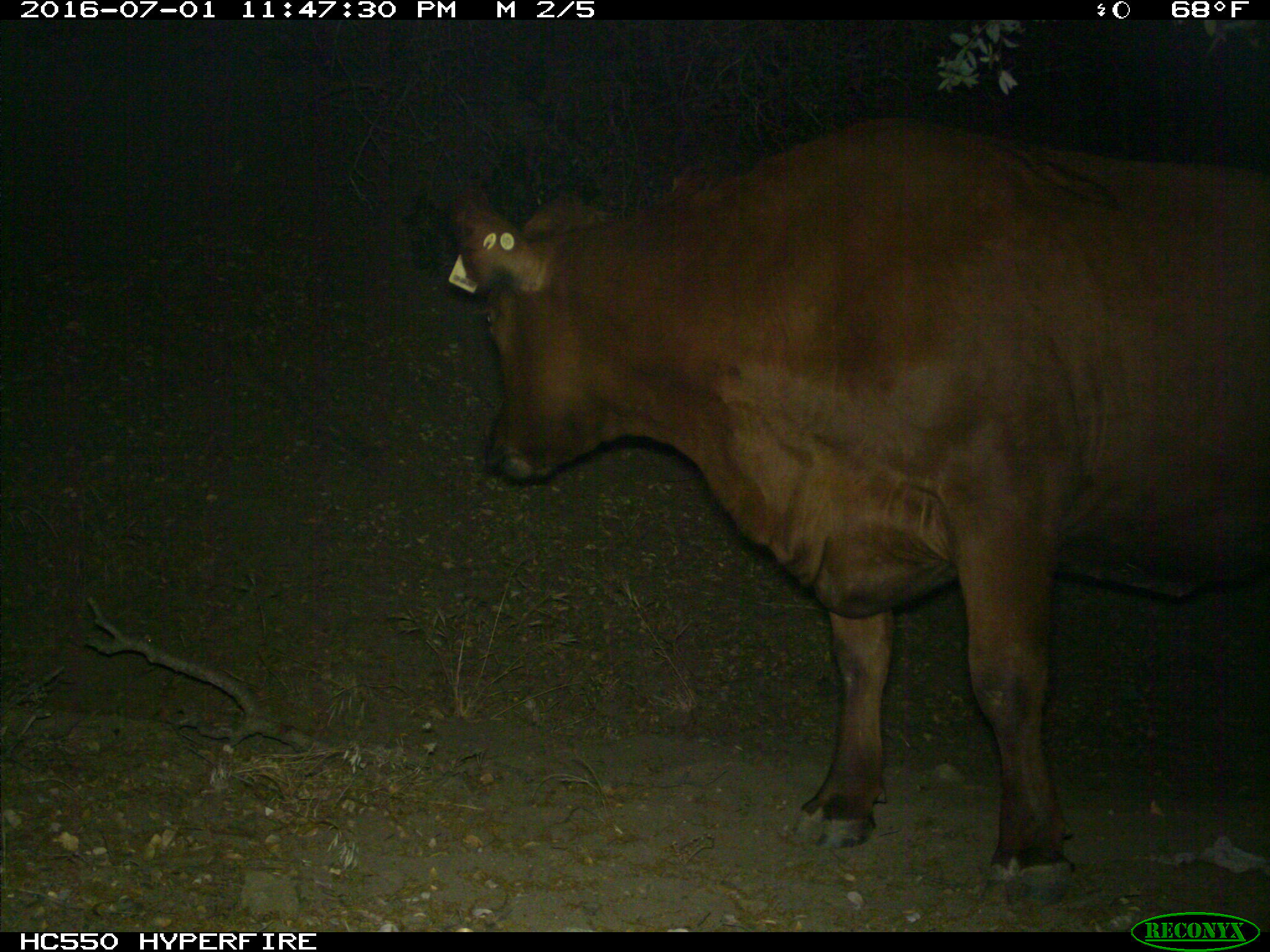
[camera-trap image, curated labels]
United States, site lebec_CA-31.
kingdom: Animalia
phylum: Chordata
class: Mammalia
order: Artiodactyla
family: Bovidae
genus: Bos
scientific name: Bos taurus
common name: domestic cow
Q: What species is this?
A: Bos taurus (domestic cow).